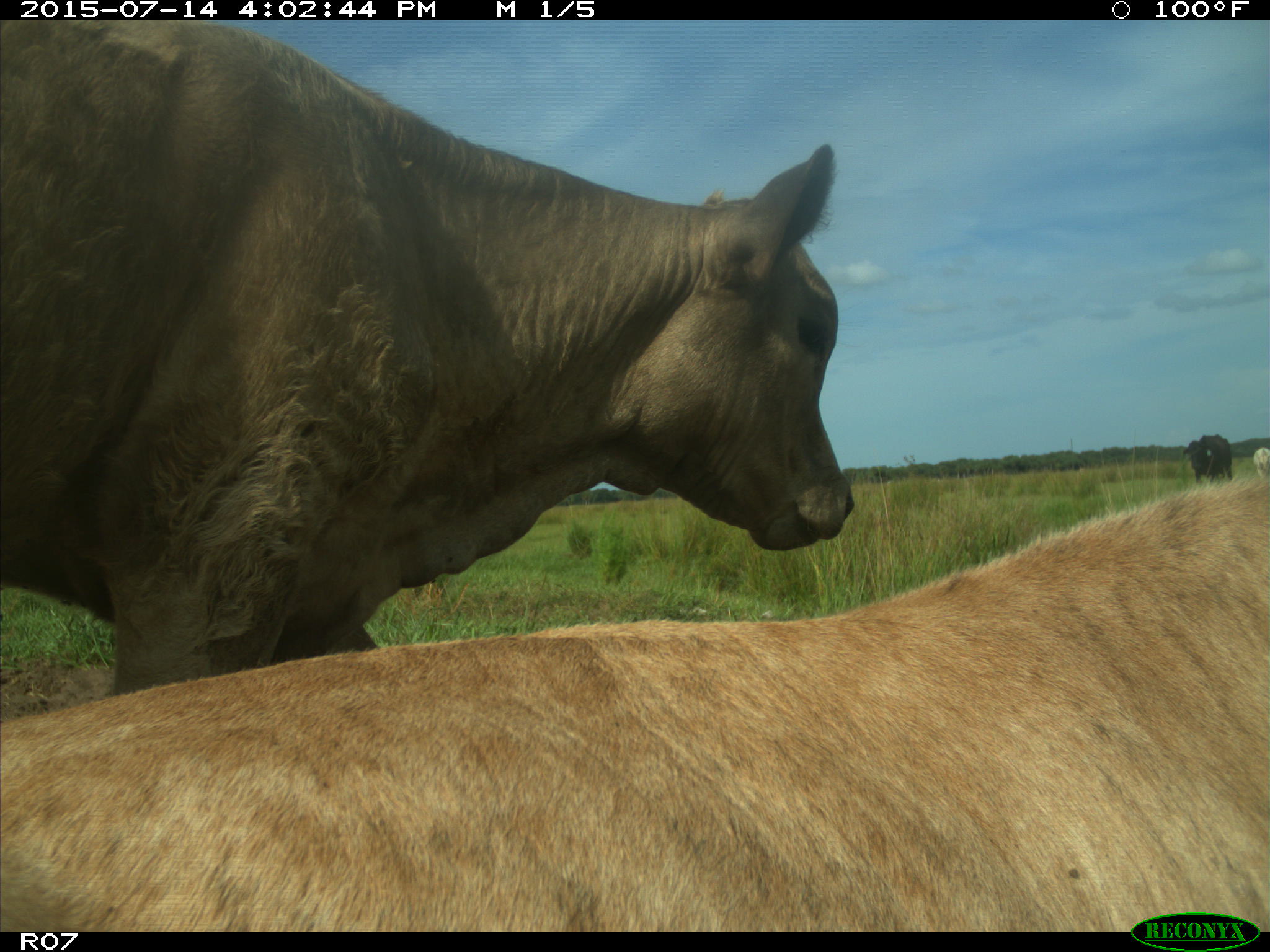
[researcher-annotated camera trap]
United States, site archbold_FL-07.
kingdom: Animalia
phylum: Chordata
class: Mammalia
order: Artiodactyla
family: Bovidae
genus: Bos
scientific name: Bos taurus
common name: domestic cow